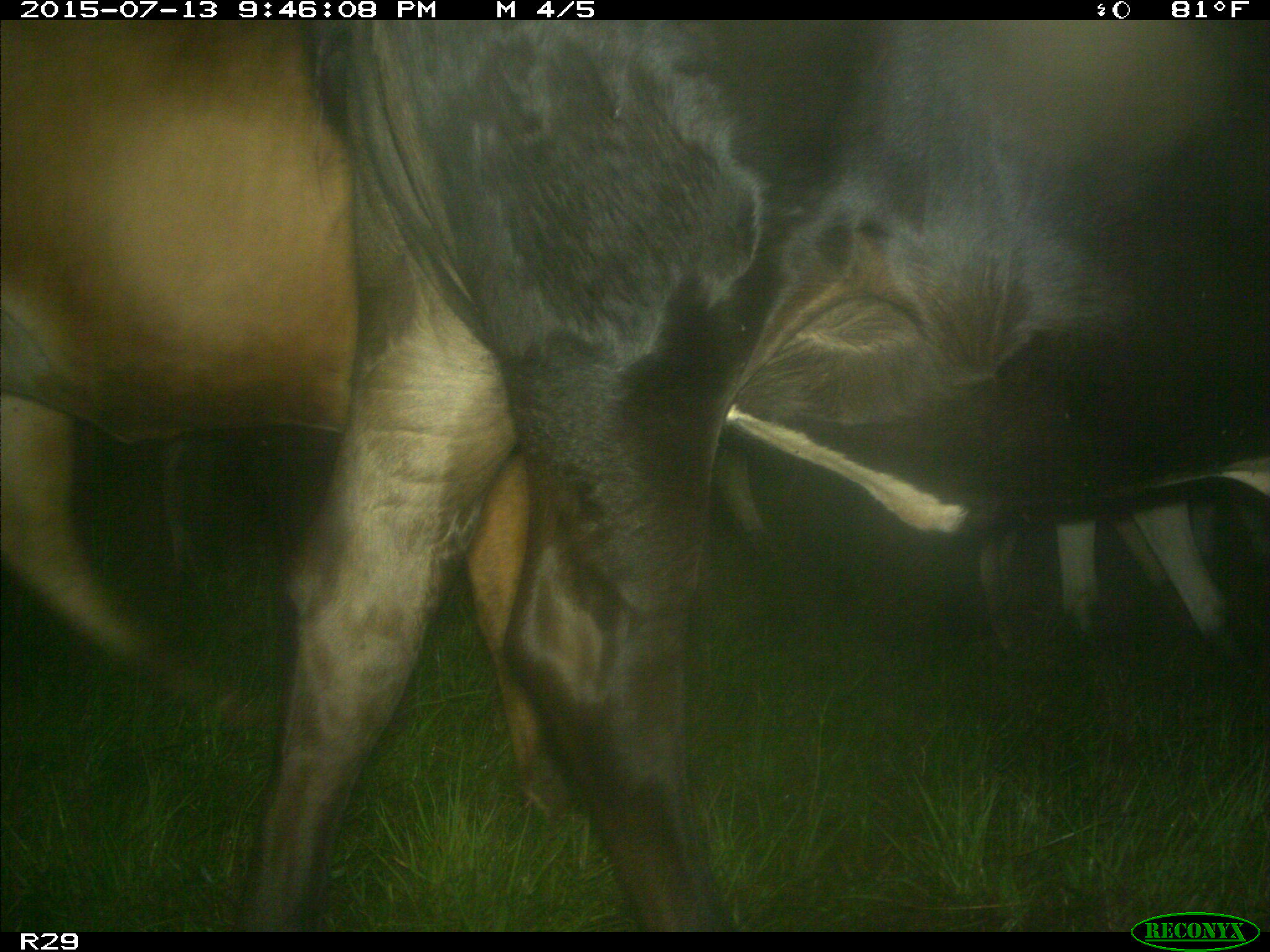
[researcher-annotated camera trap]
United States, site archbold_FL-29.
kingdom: Animalia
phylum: Chordata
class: Mammalia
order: Artiodactyla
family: Bovidae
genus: Bos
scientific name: Bos taurus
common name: domestic cow